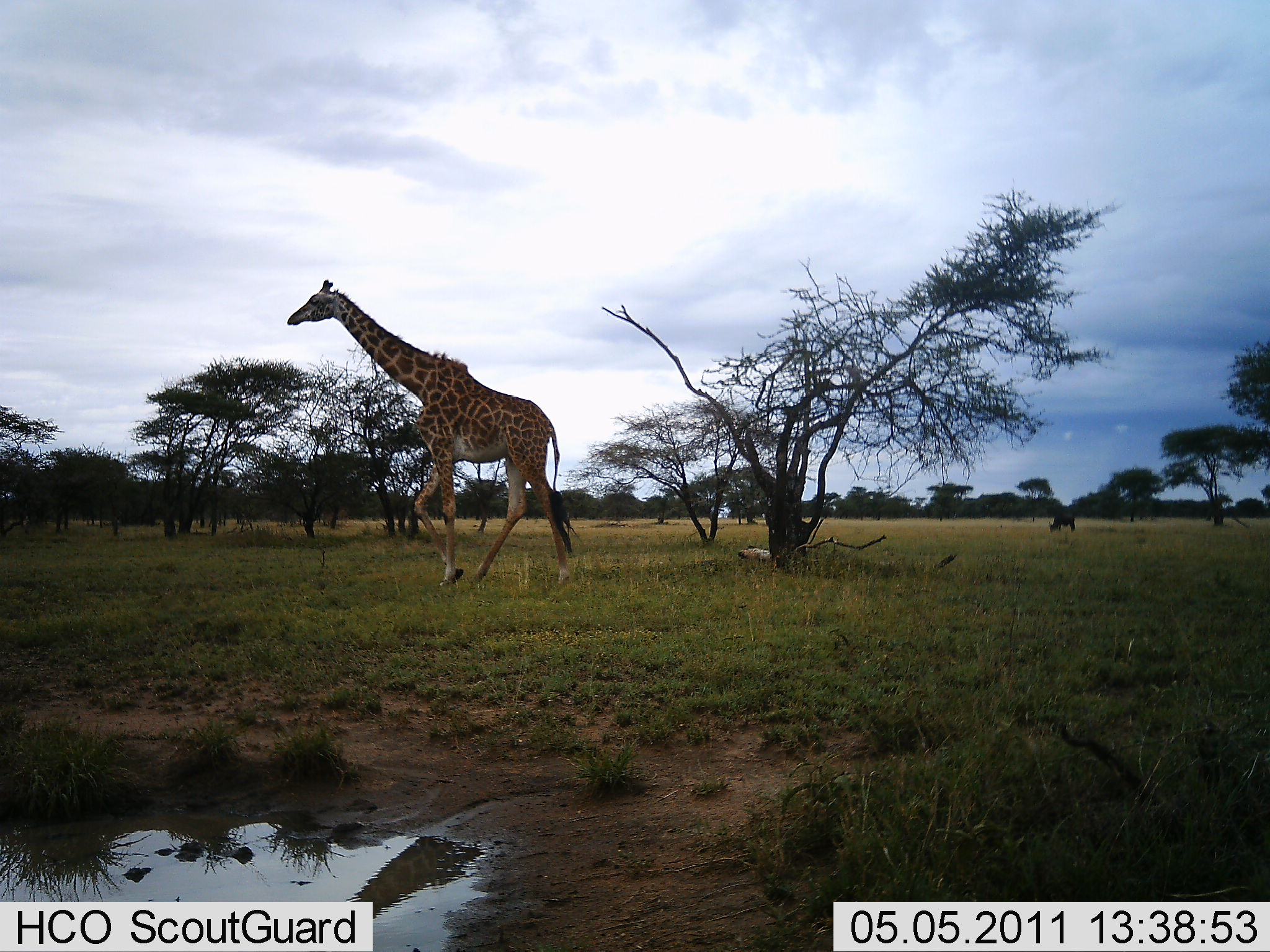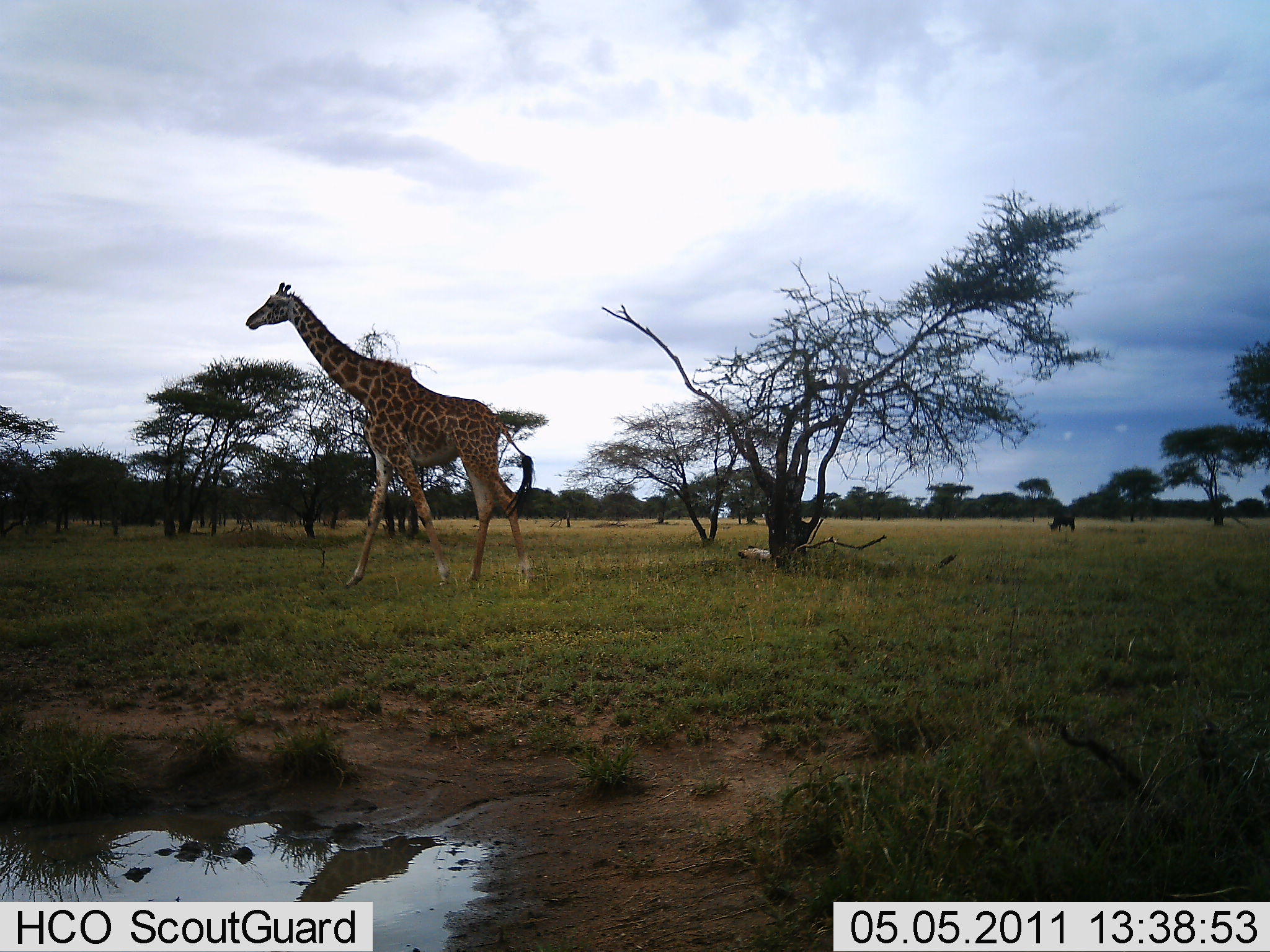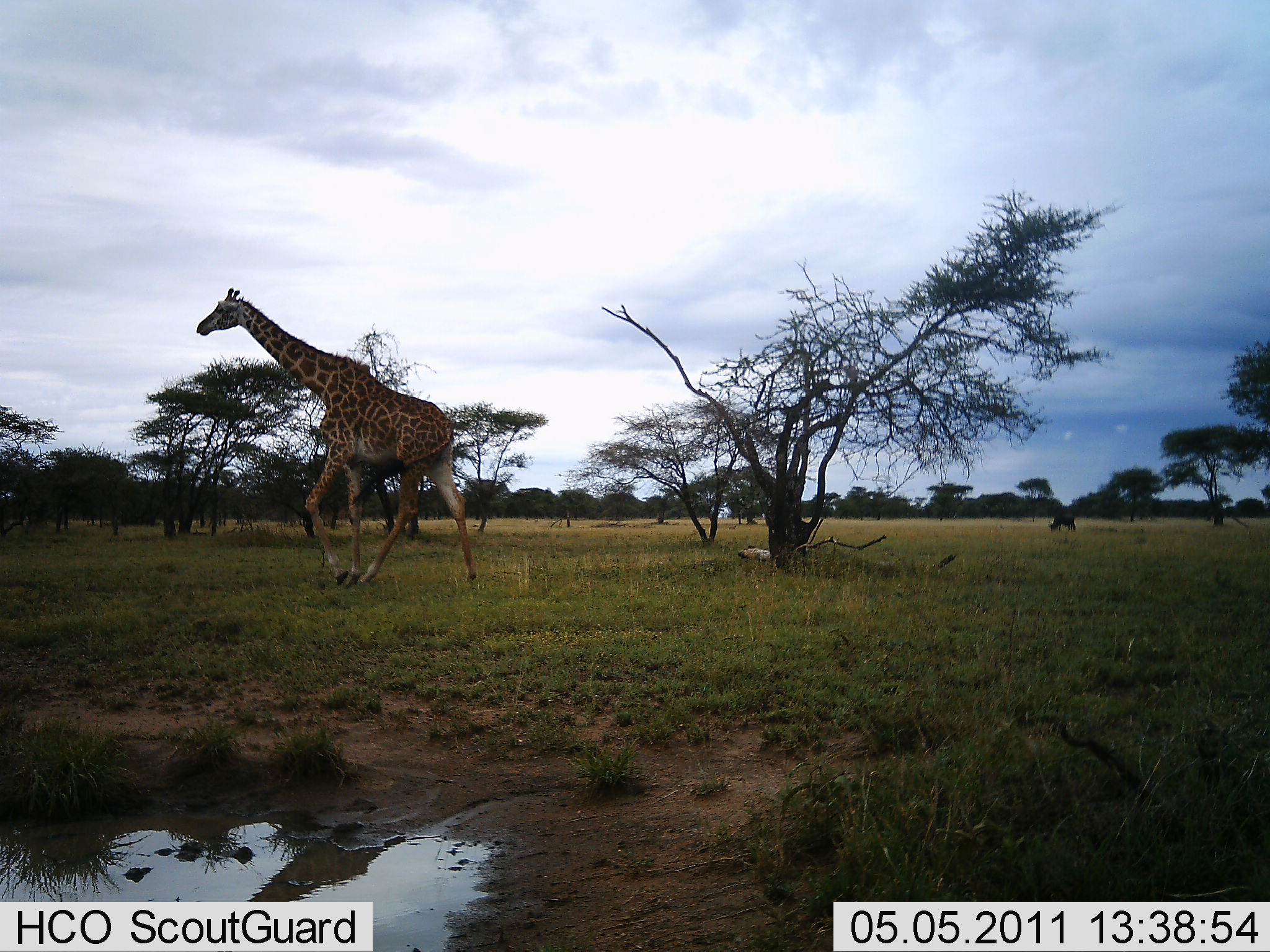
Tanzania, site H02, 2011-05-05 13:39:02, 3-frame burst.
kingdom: Animalia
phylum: Chordata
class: Mammalia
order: Artiodactyla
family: Giraffidae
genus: Giraffa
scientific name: Giraffa camelopardalis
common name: giraffe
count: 1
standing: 0%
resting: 0%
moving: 100%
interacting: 0%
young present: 0%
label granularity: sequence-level